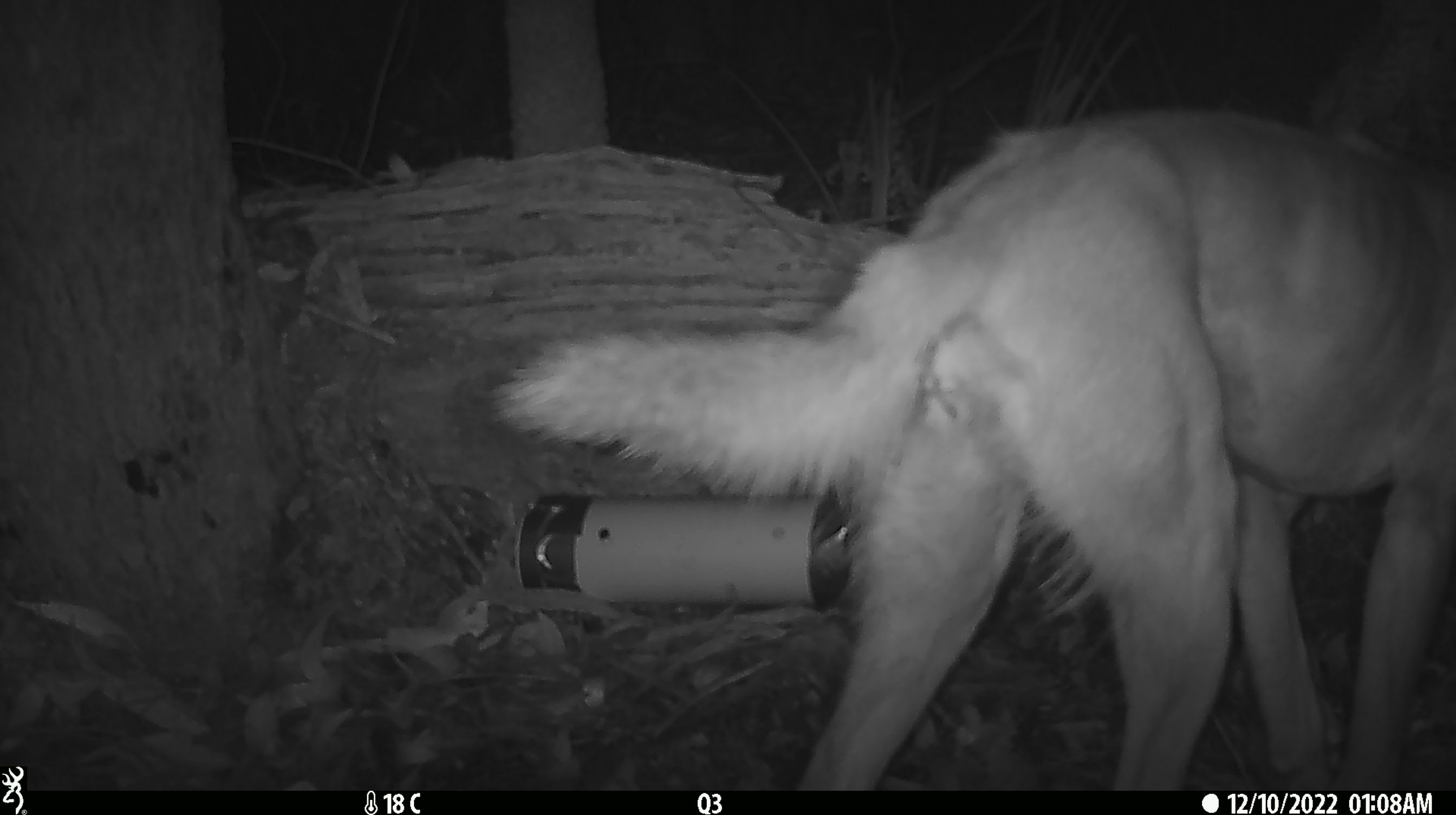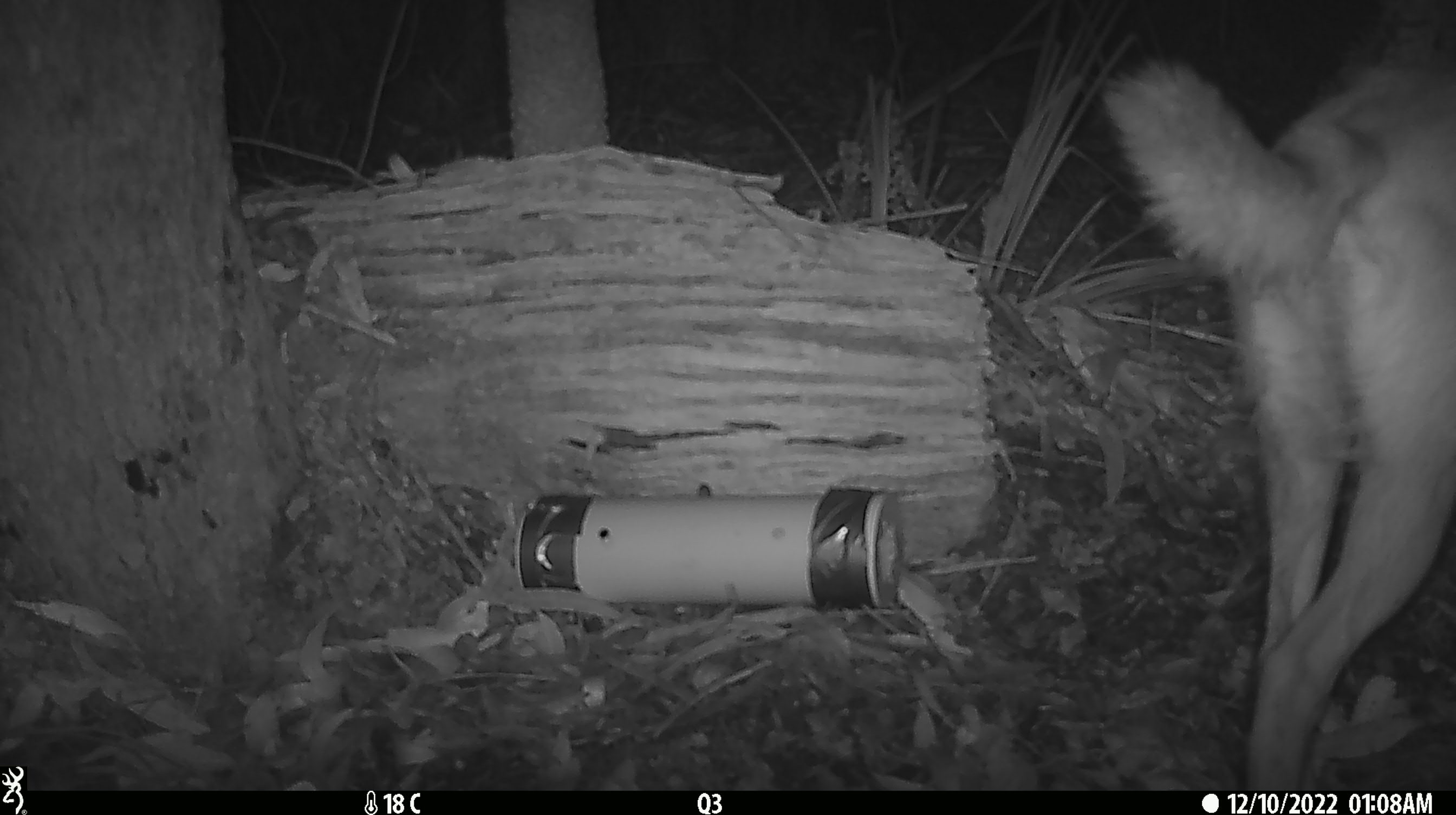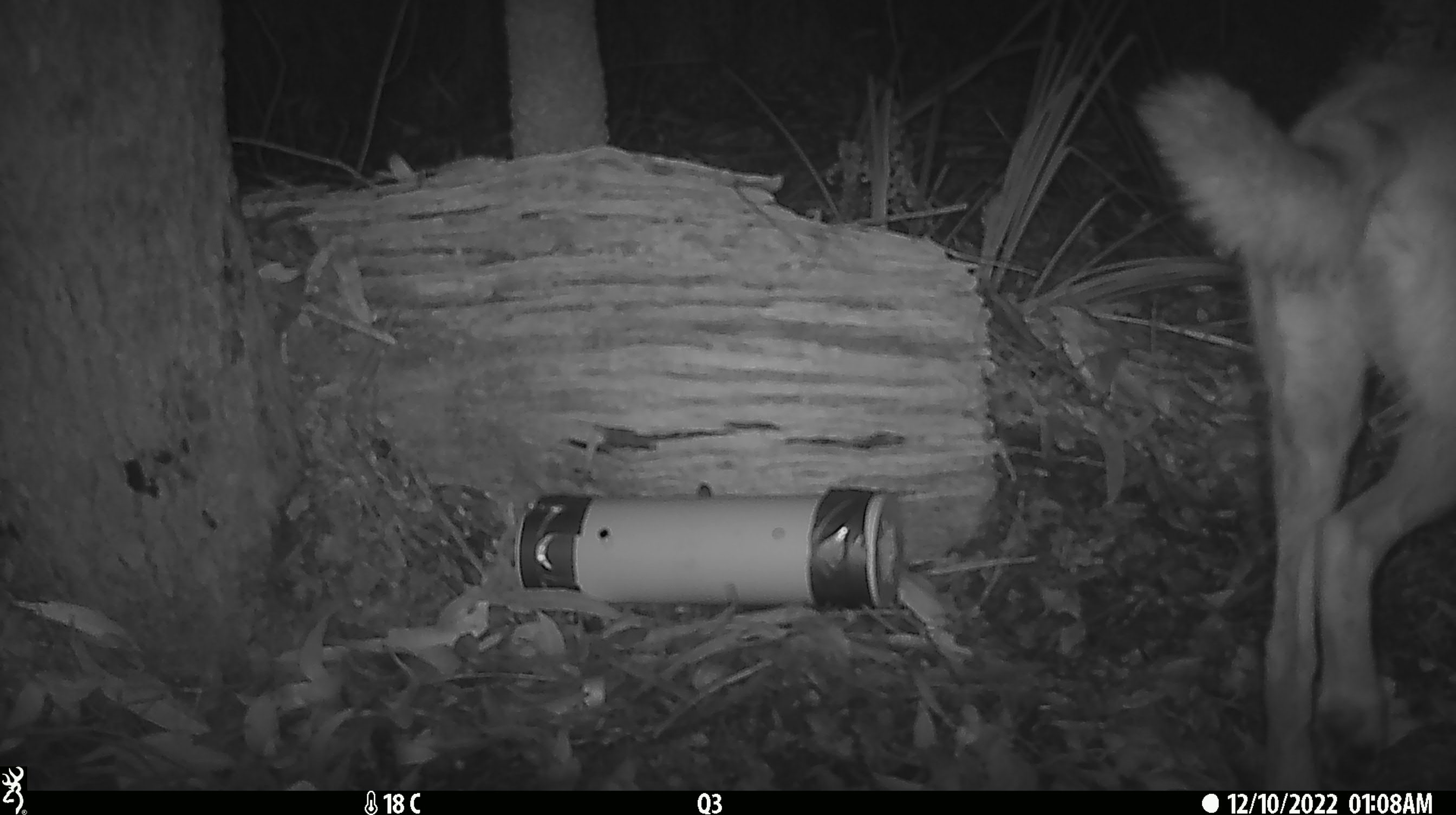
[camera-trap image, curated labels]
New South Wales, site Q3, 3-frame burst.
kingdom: Animalia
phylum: Chordata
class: Mammalia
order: Carnivora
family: Canidae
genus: Canis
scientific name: Canis familiaris dingo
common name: dingo